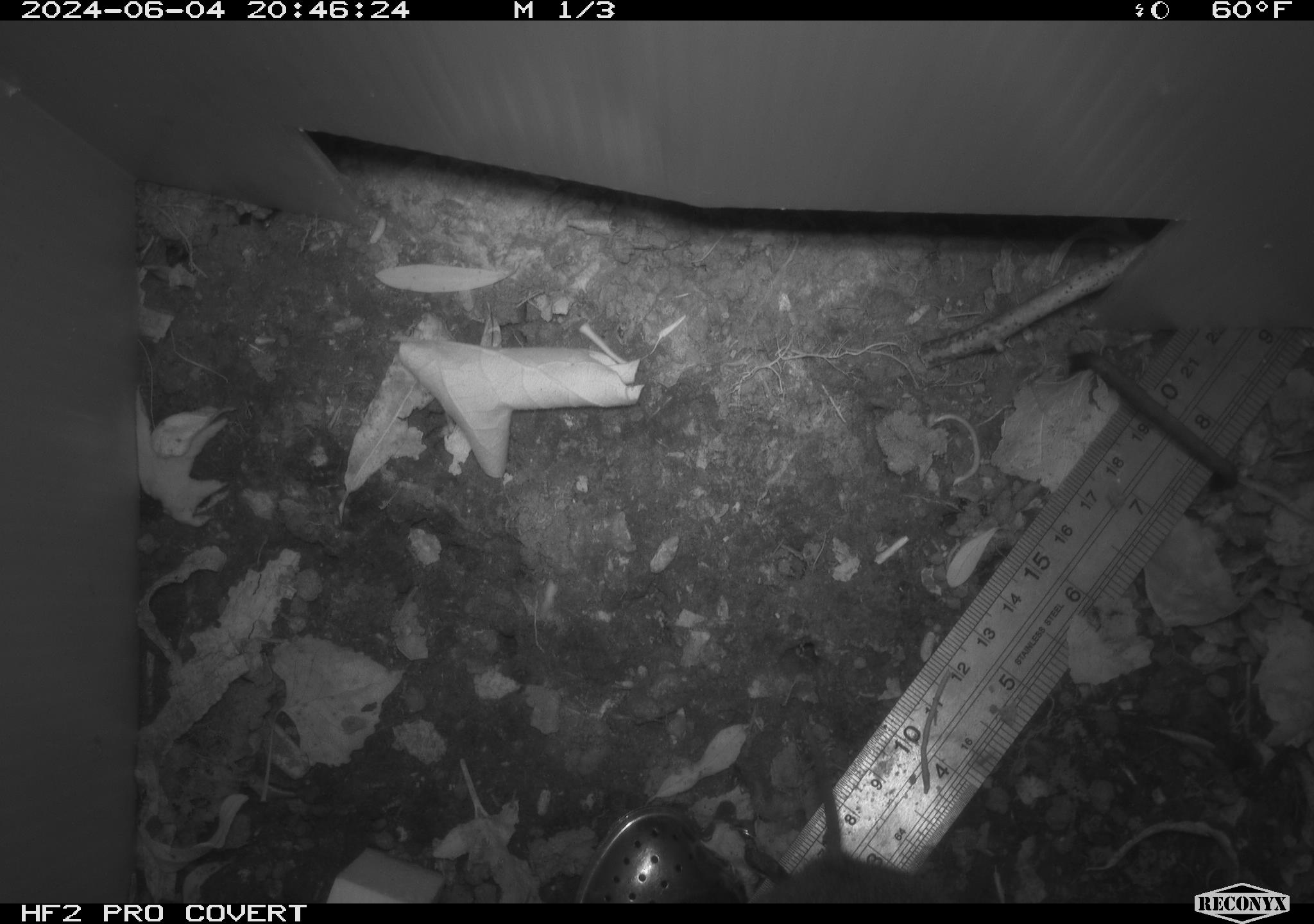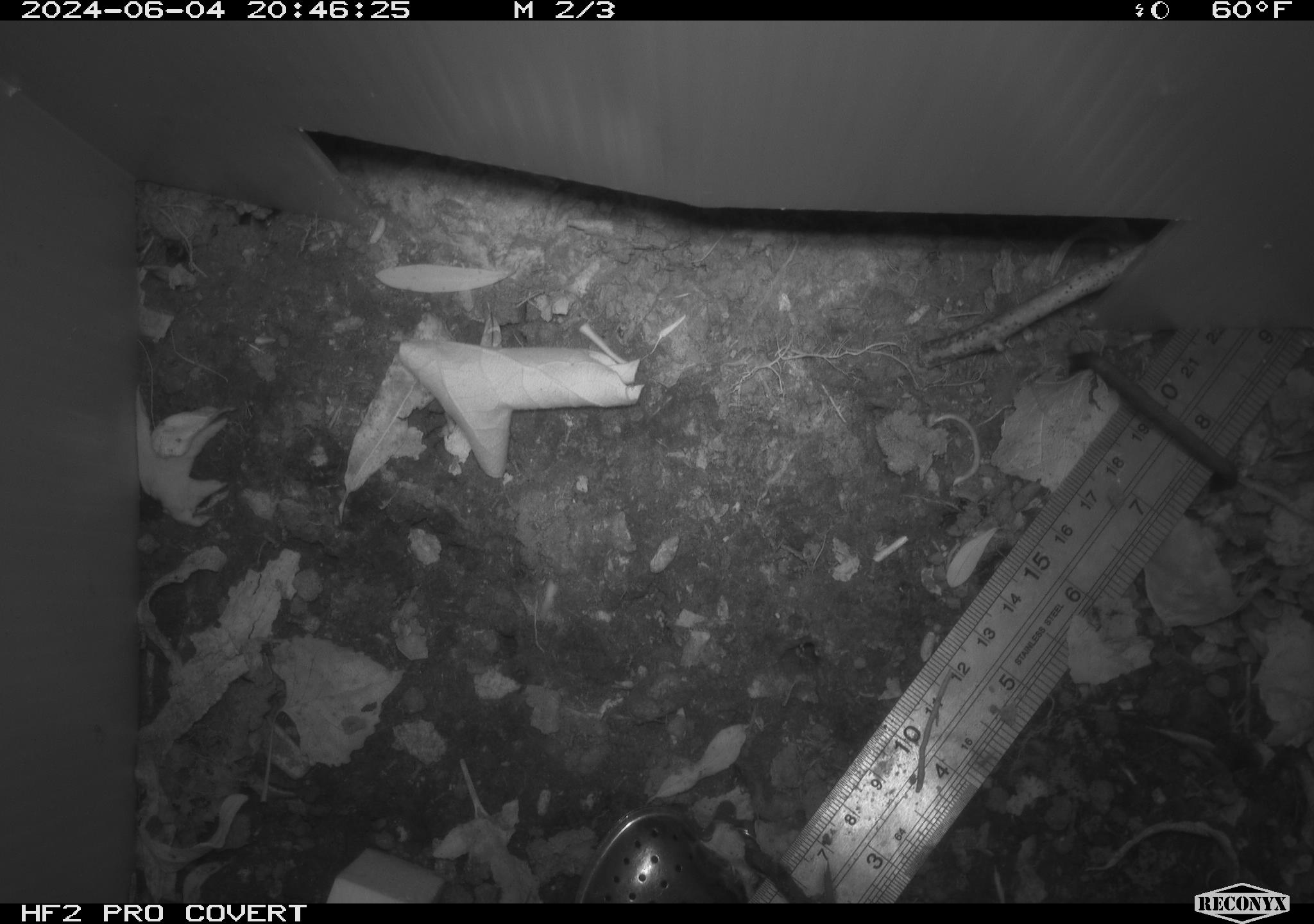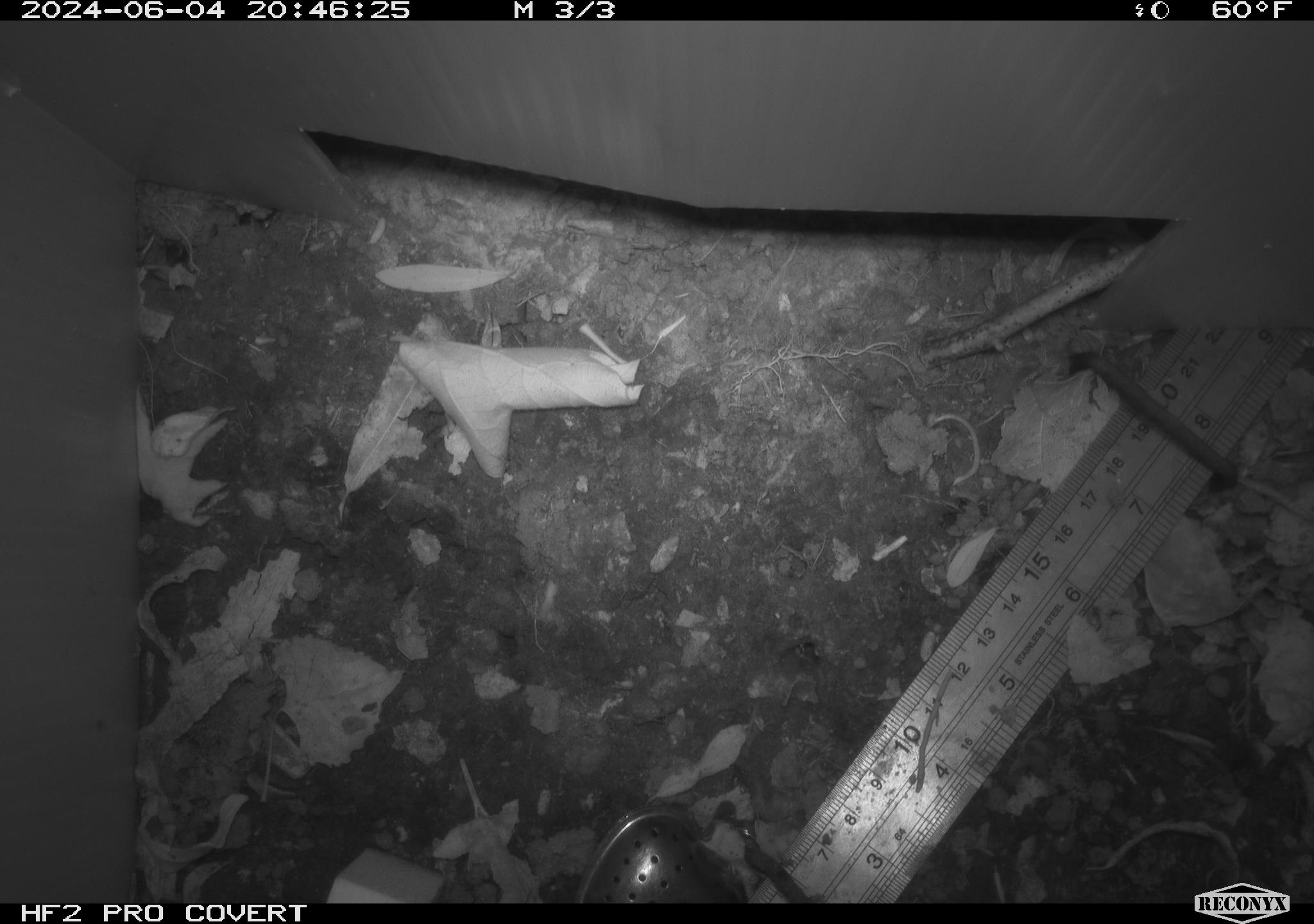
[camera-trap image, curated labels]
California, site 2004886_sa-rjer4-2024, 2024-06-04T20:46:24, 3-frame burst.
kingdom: Animalia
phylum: Chordata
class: Mammalia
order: Rodentia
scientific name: Rodentia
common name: rodent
Rodent (Rodentia).